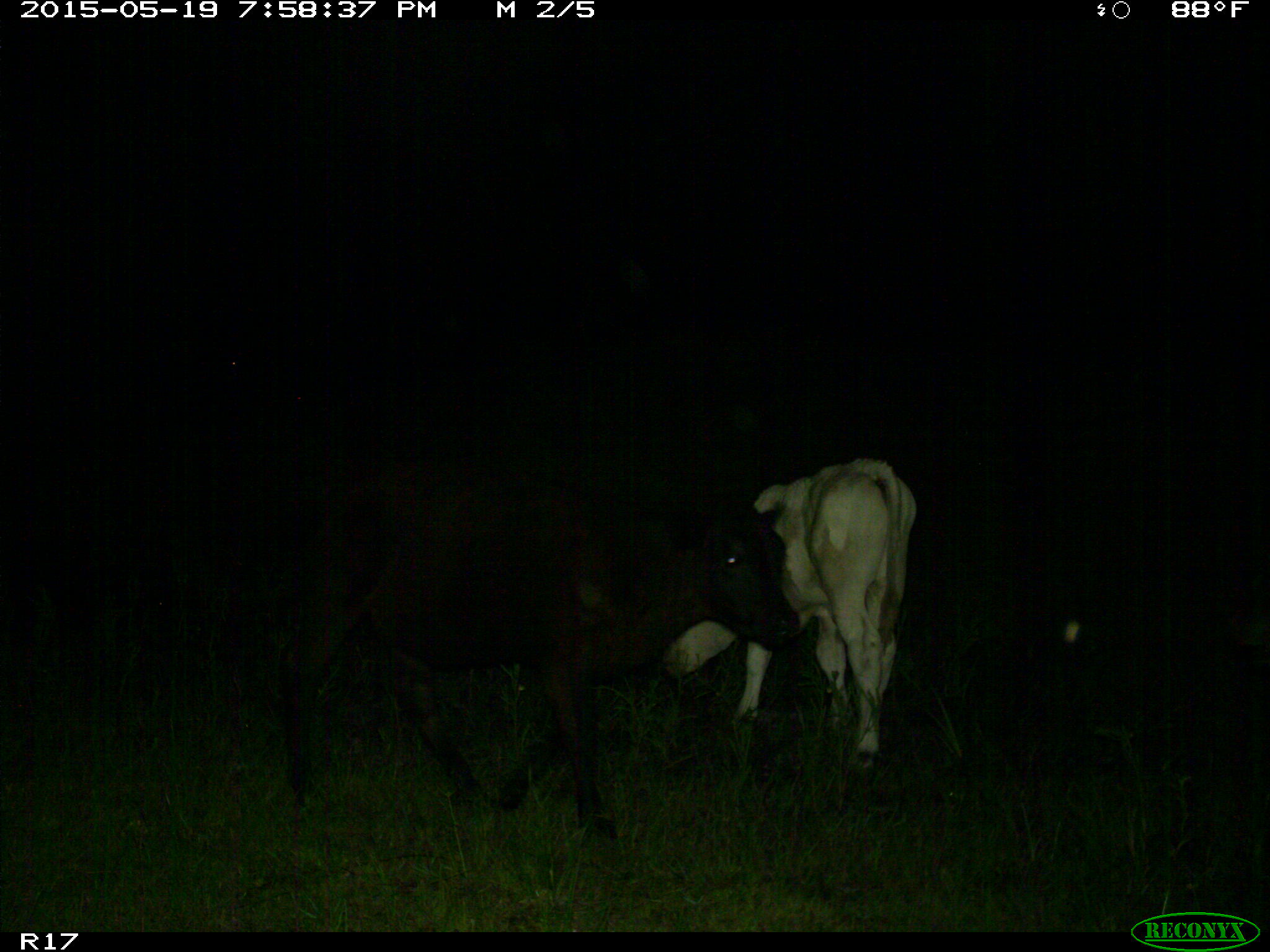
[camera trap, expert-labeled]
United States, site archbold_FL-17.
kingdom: Animalia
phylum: Chordata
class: Mammalia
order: Artiodactyla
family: Bovidae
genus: Bos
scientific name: Bos taurus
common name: domestic cow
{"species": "Bos taurus (domestic cow)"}